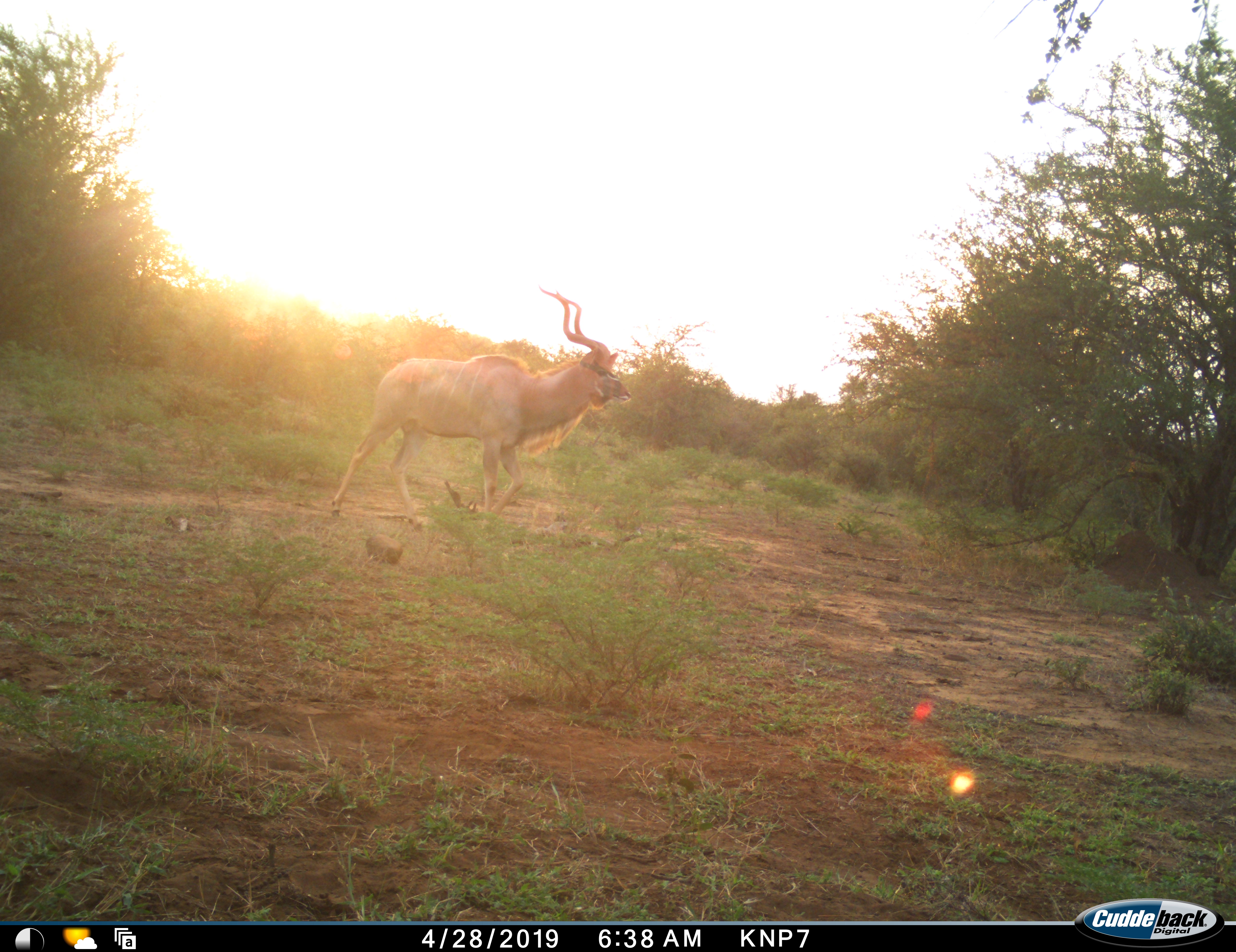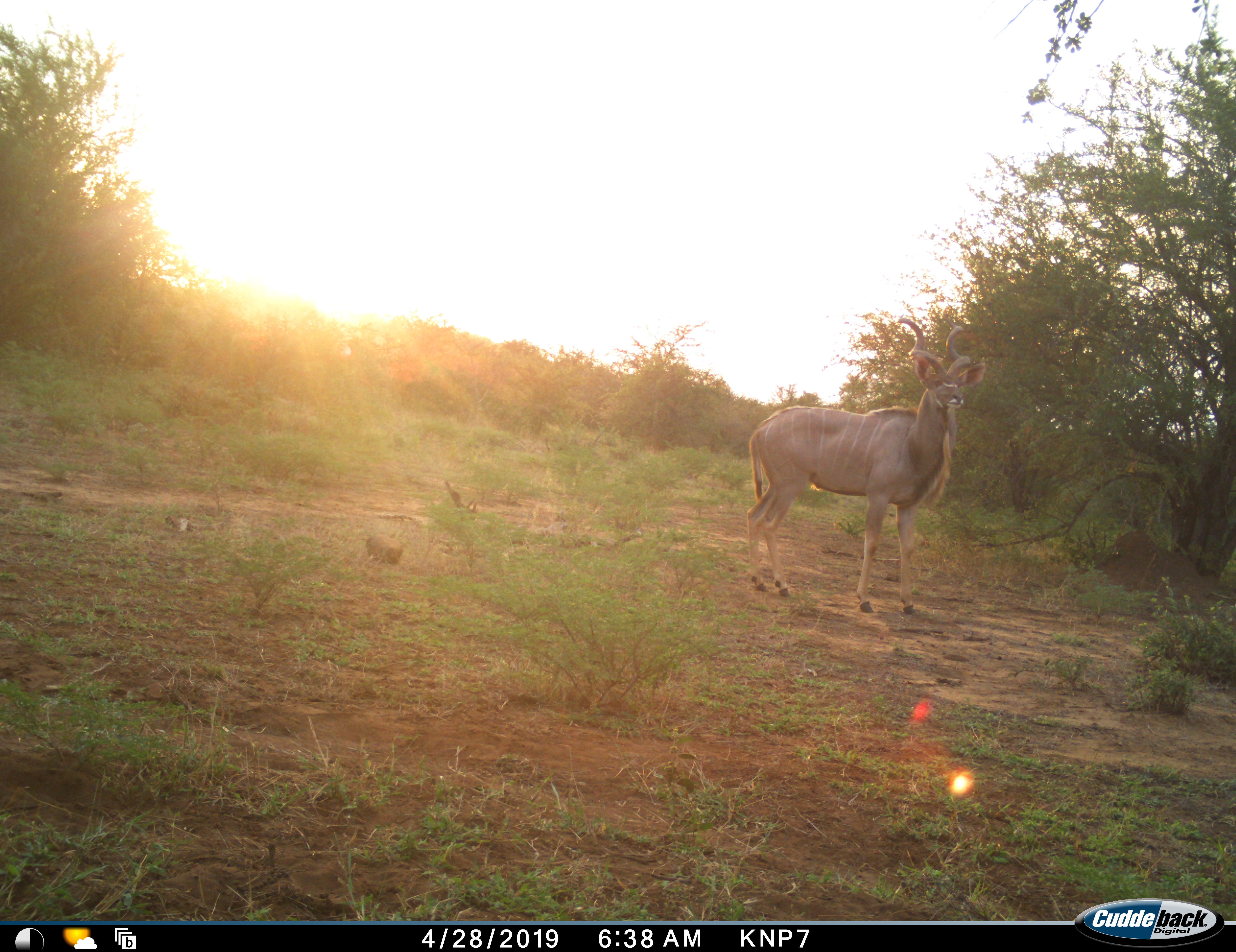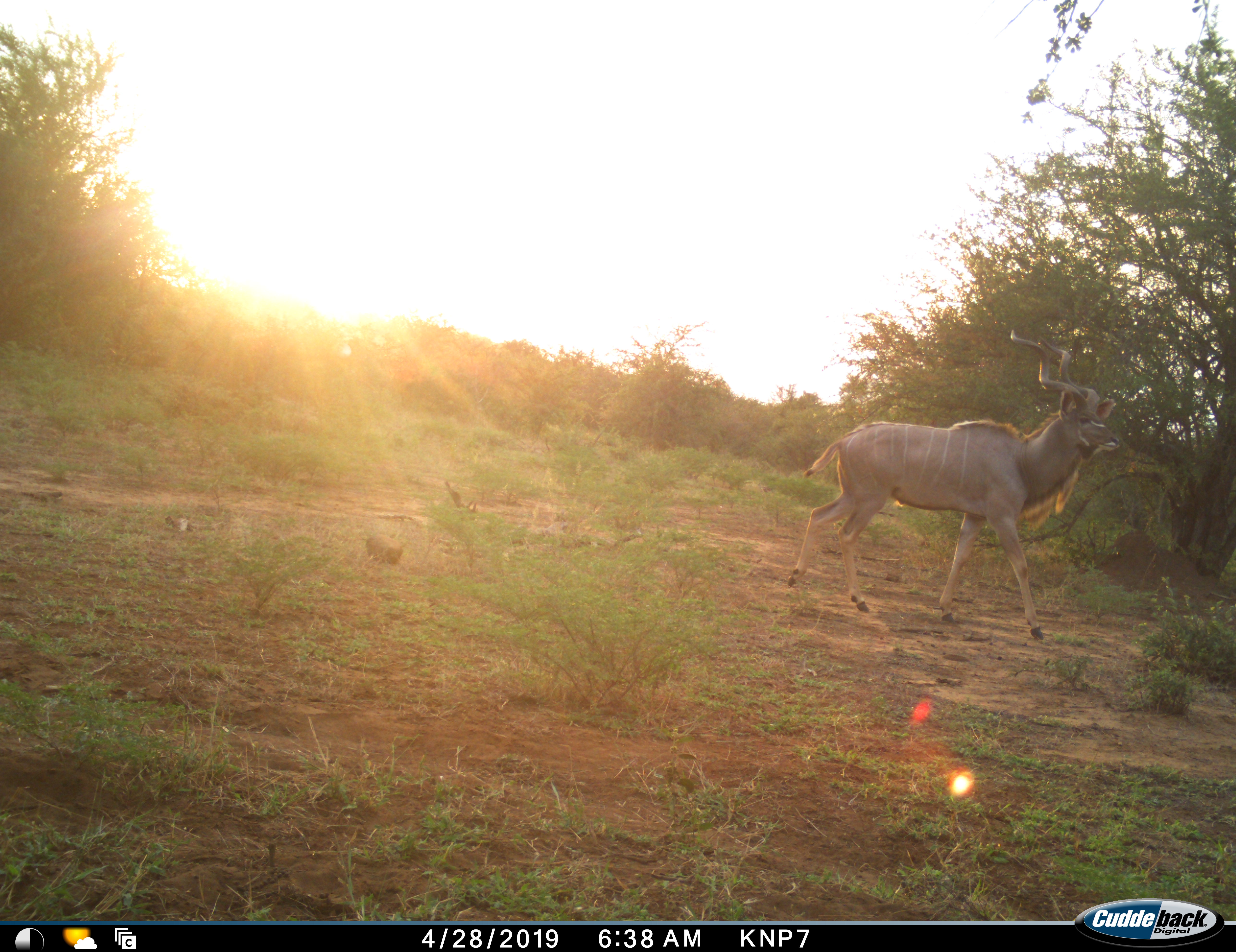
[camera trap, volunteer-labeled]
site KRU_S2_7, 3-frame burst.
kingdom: Animalia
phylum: Chordata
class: Mammalia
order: Artiodactyla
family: Bovidae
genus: Tragelaphus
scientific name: Tragelaphus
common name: kudu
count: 1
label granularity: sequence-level